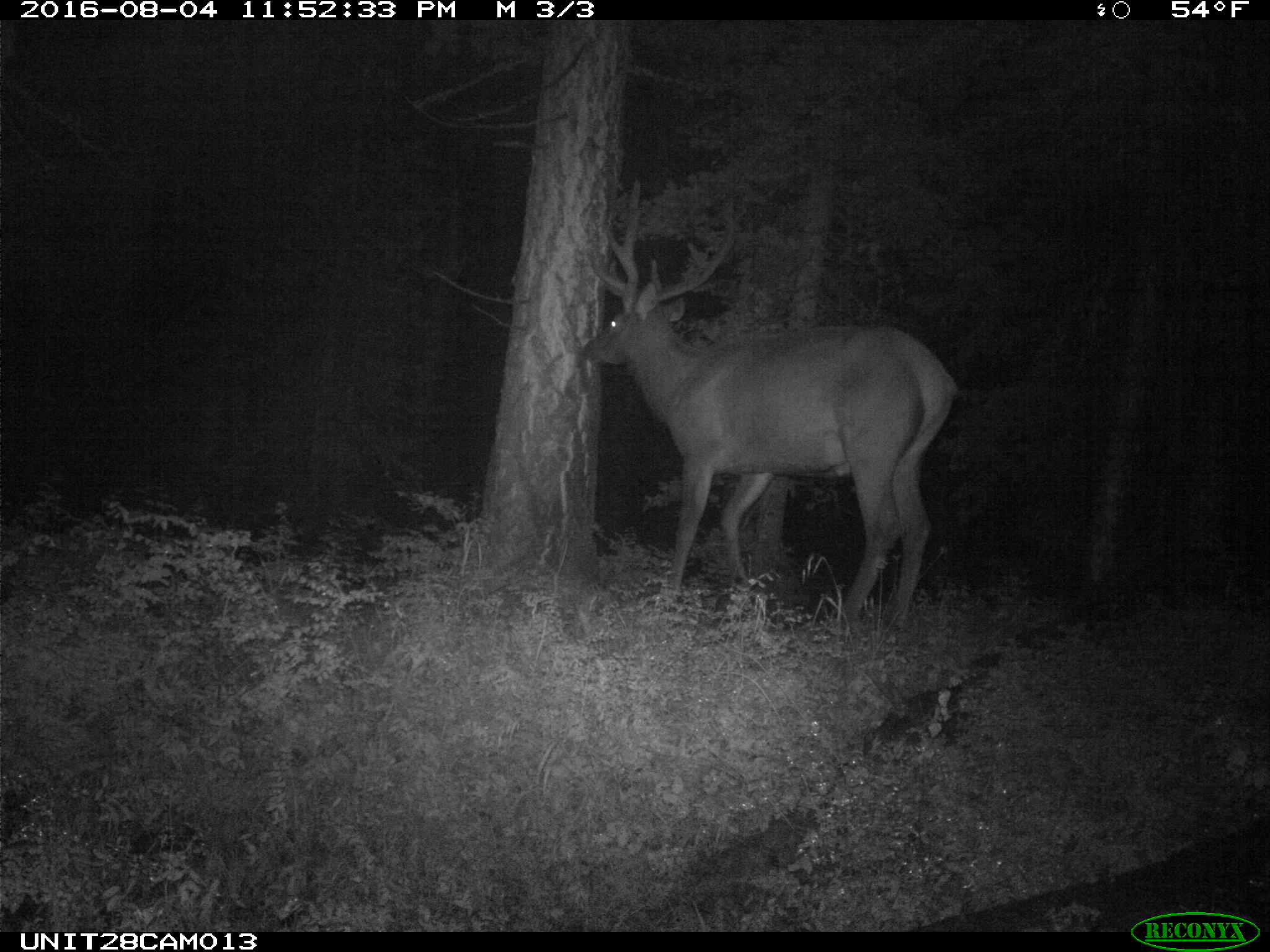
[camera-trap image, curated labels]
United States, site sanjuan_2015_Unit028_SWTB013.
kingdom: Animalia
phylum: Chordata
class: Mammalia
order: Artiodactyla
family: Cervidae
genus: Cervus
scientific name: Cervus elaphus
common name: red deer